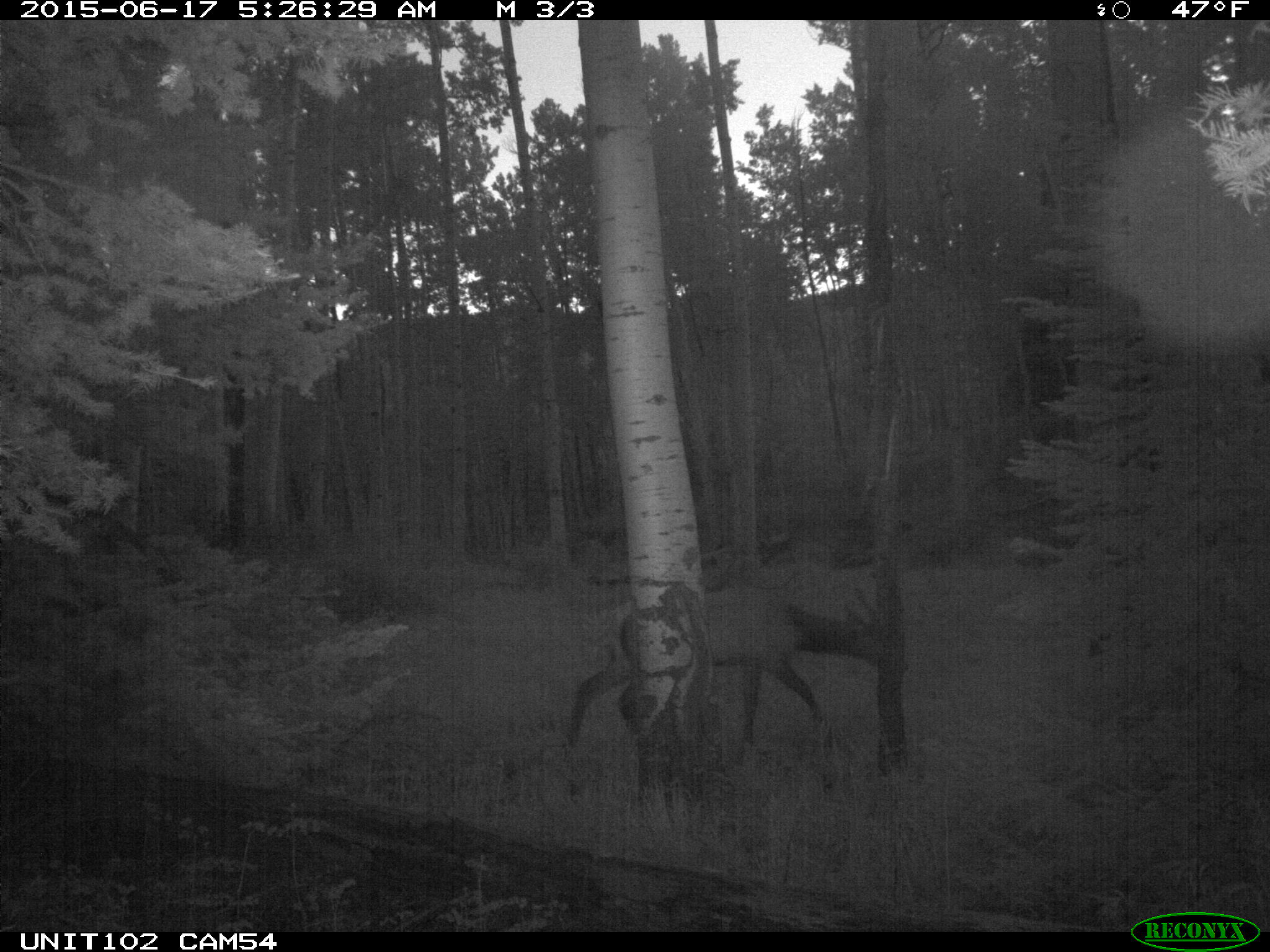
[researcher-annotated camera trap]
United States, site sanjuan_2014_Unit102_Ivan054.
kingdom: Animalia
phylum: Chordata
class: Mammalia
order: Artiodactyla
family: Cervidae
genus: Cervus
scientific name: Cervus elaphus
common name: red deer